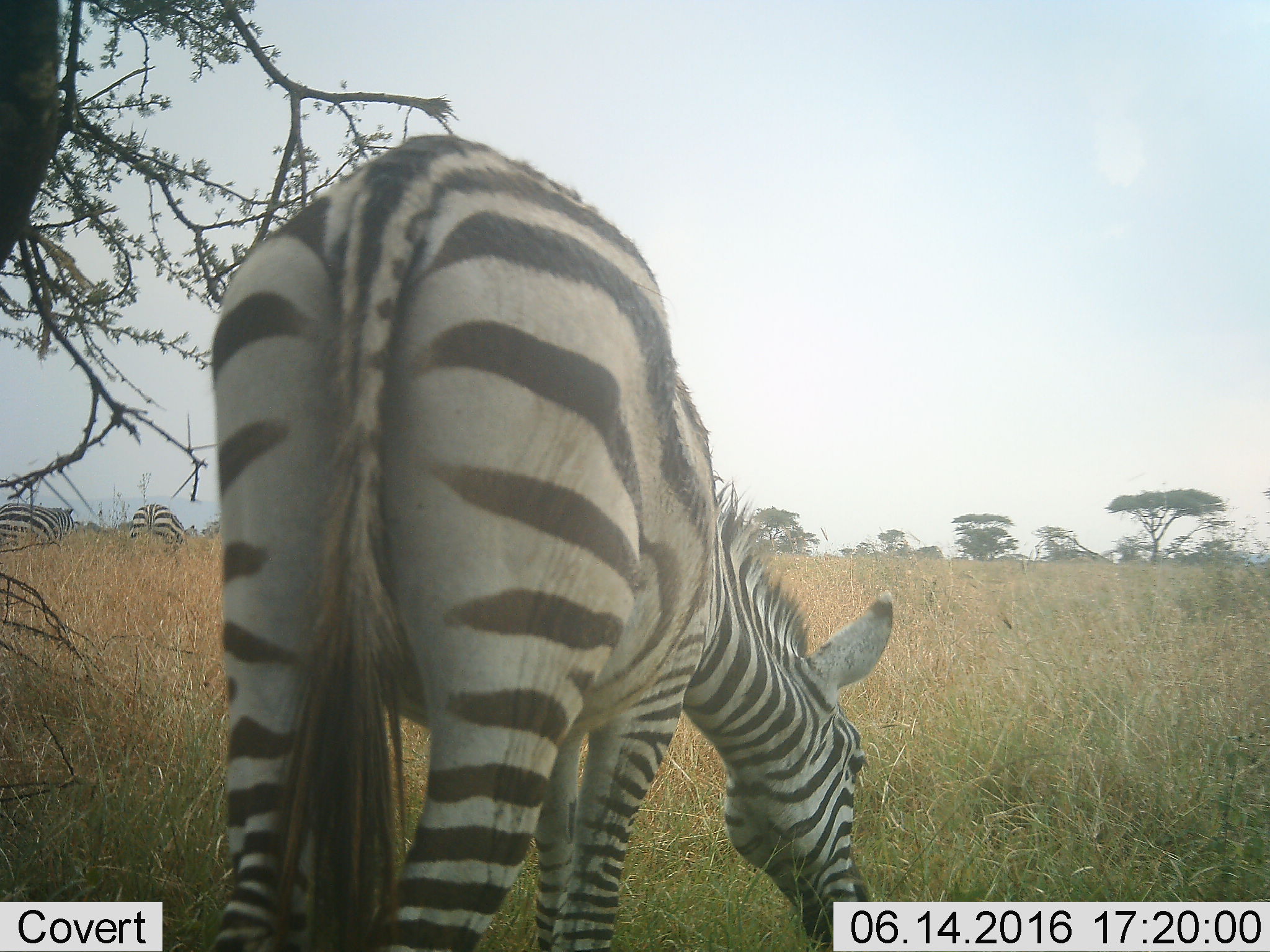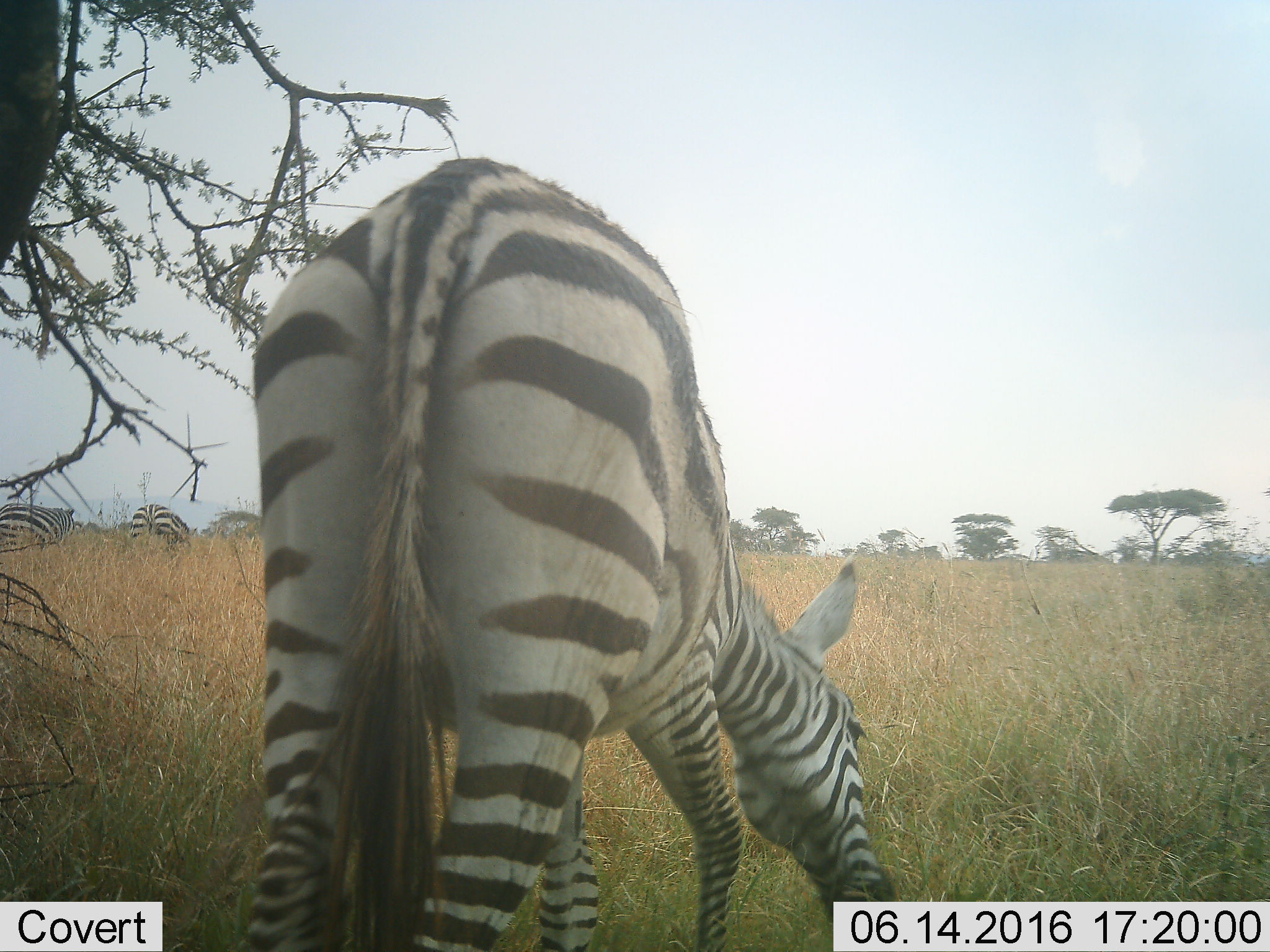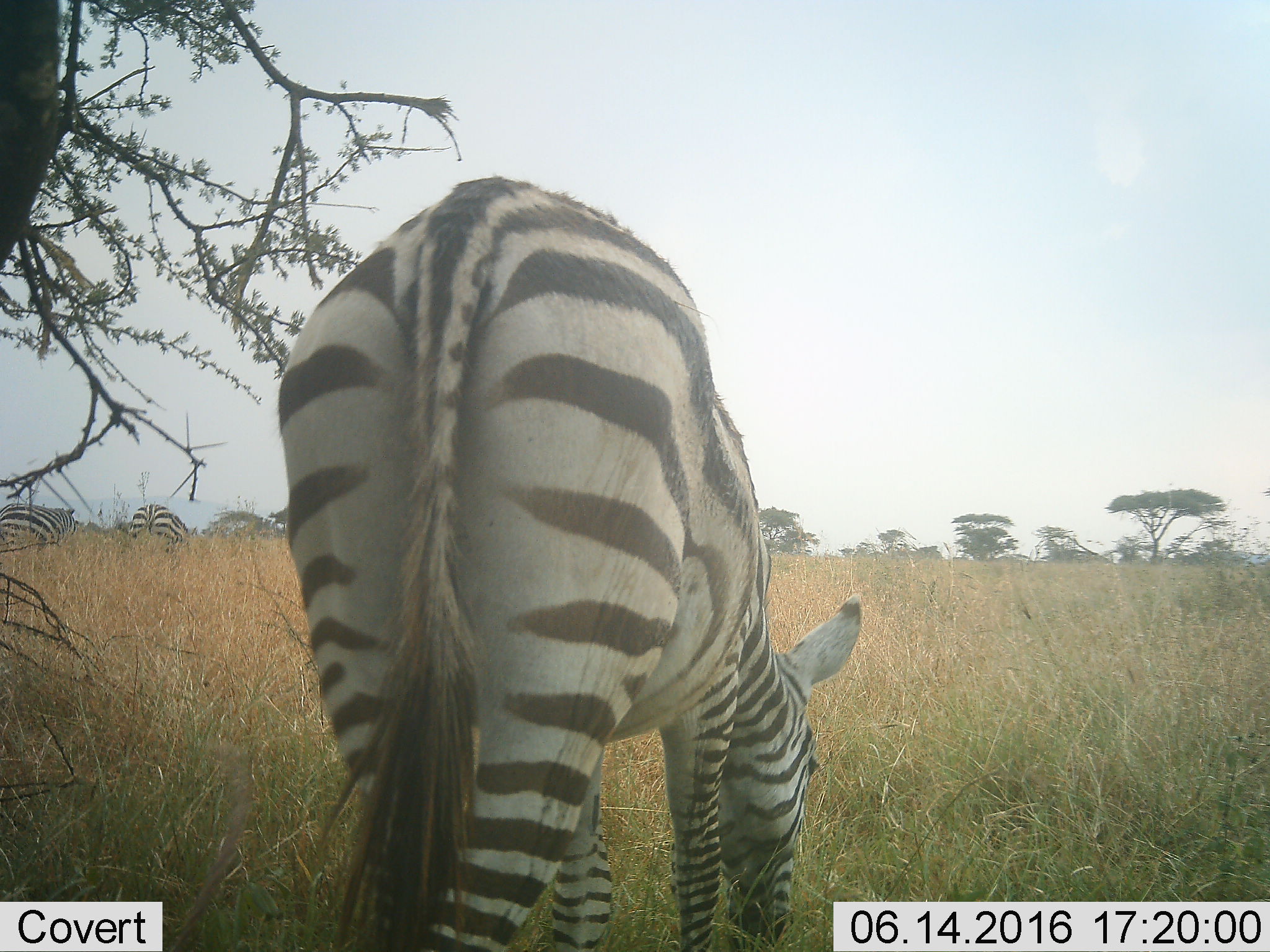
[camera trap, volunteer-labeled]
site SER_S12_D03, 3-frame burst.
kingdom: Animalia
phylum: Chordata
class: Mammalia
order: Perissodactyla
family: Equidae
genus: Equus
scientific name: Equus quagga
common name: plains zebra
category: zebraplains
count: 1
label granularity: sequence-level